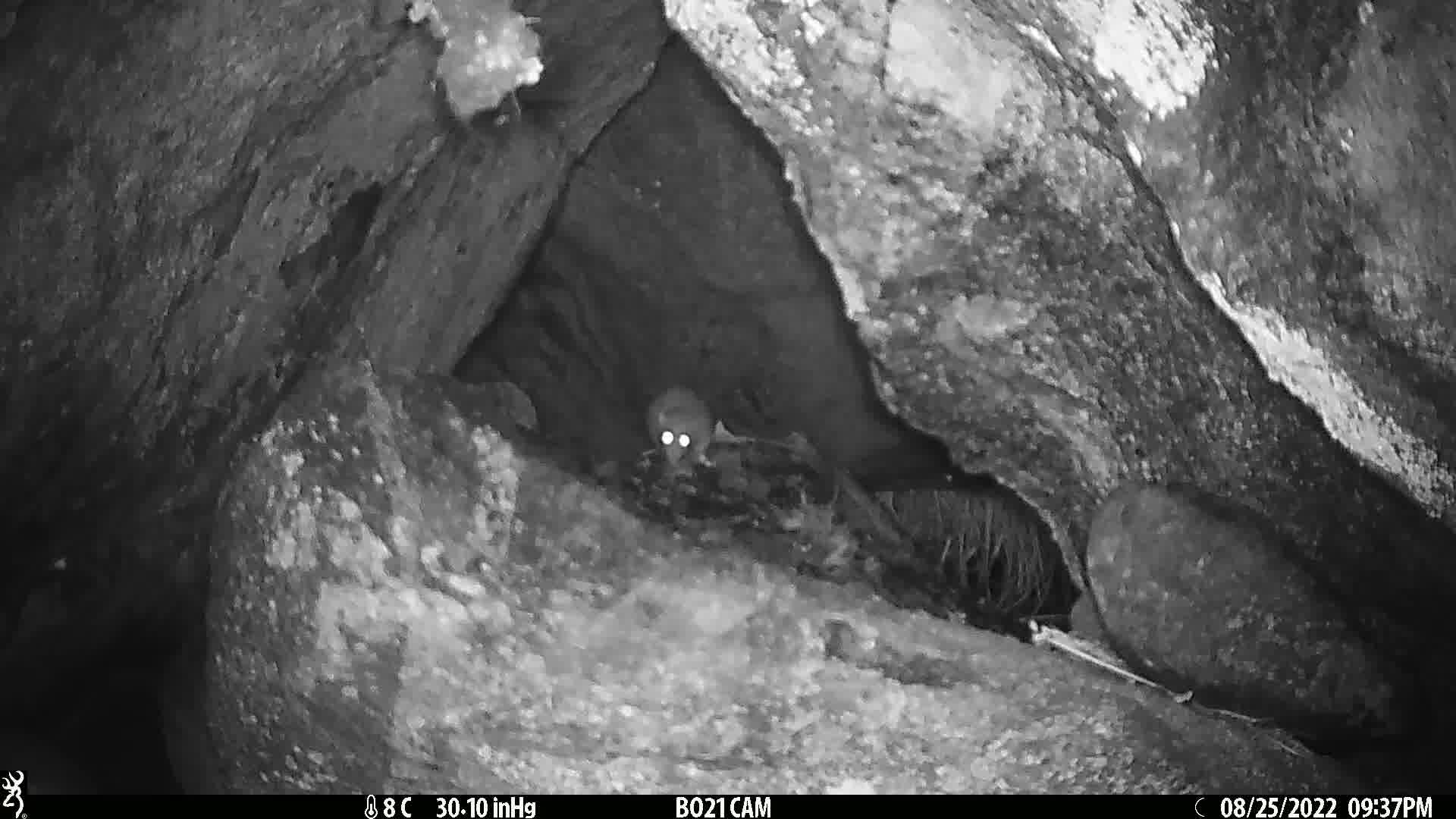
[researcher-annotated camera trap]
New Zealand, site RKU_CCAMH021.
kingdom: Animalia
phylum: Chordata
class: Mammalia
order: Rodentia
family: Muridae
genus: Rattus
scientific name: Rattus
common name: rat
Rat (Rattus).